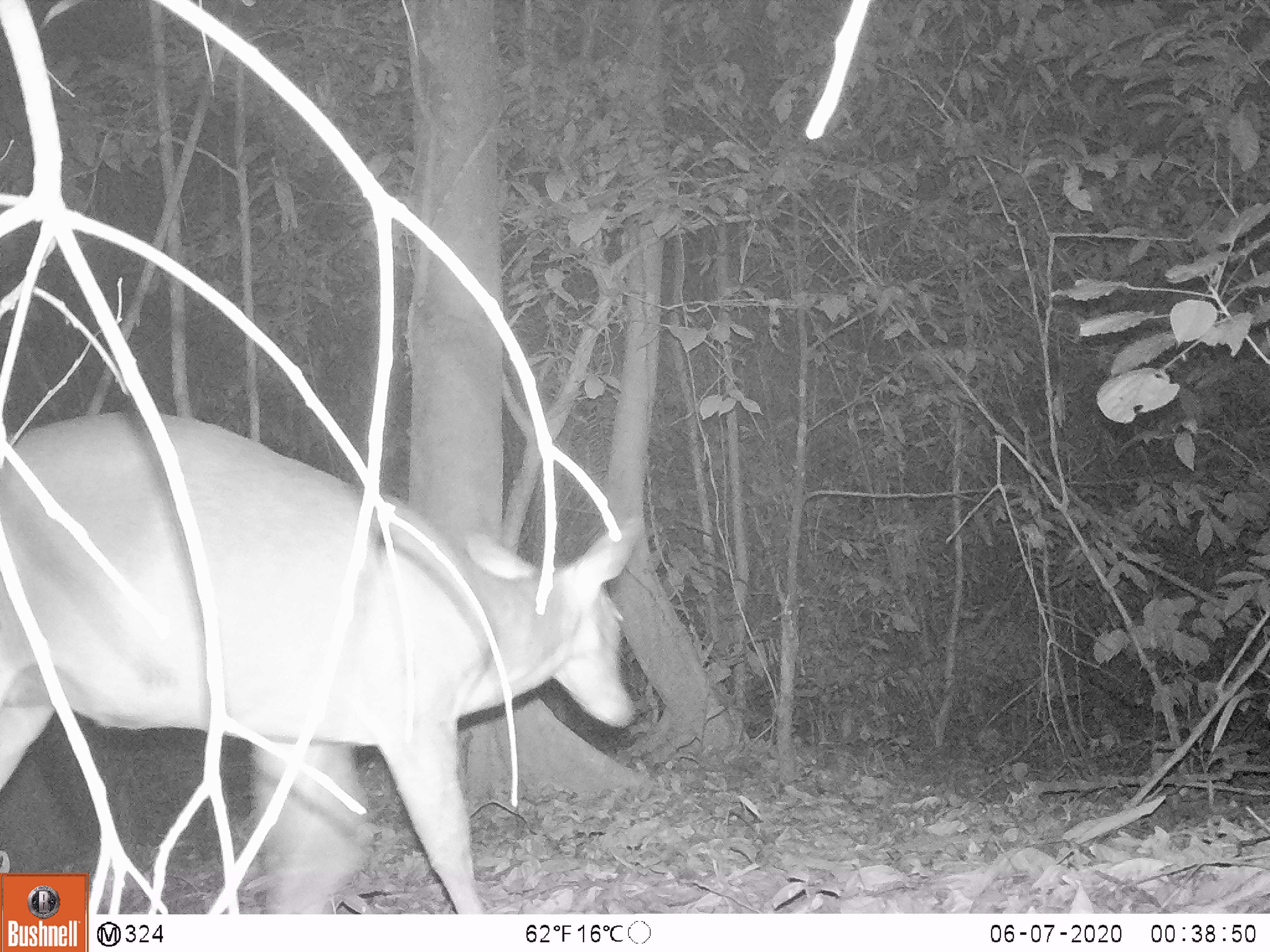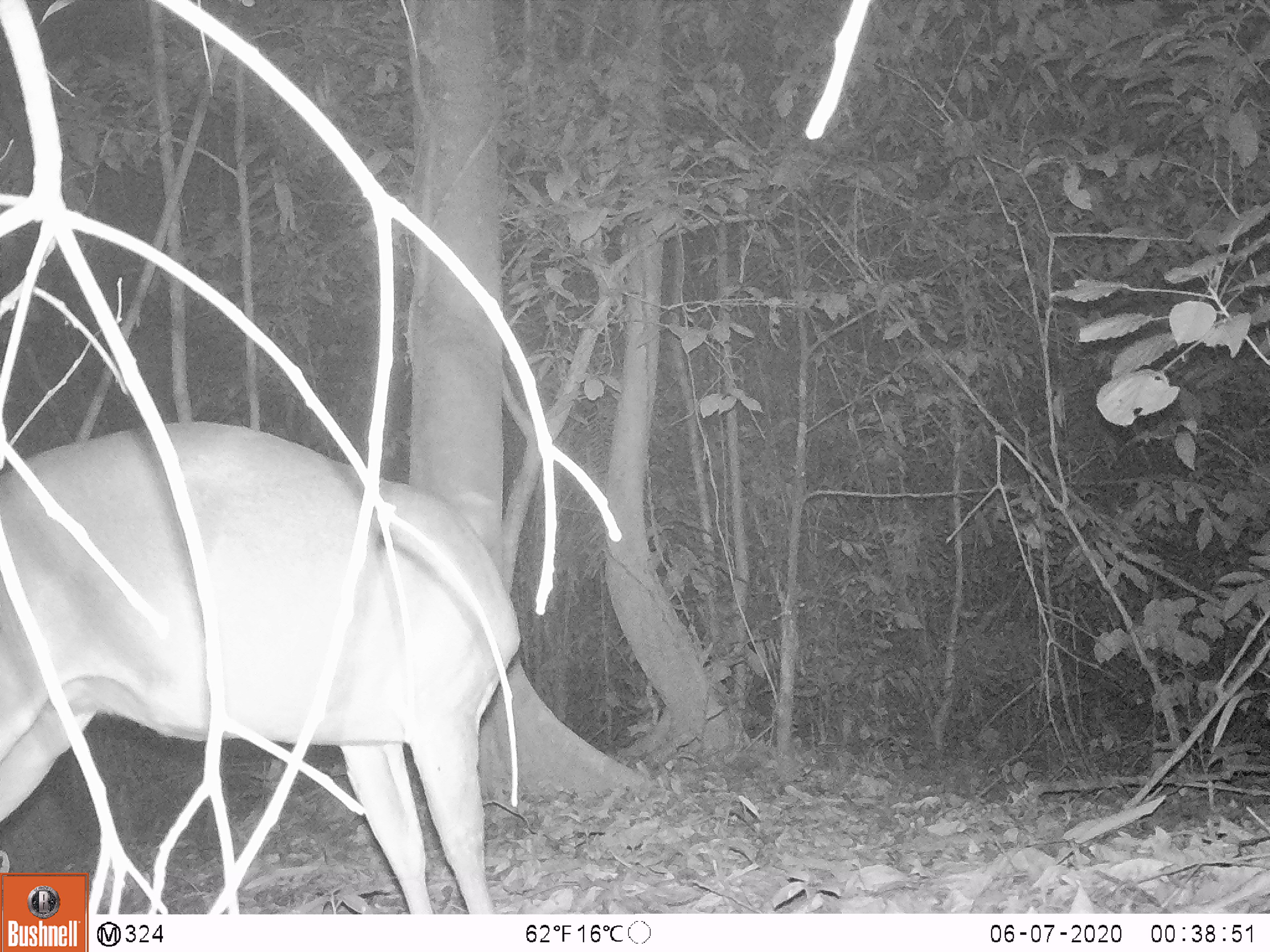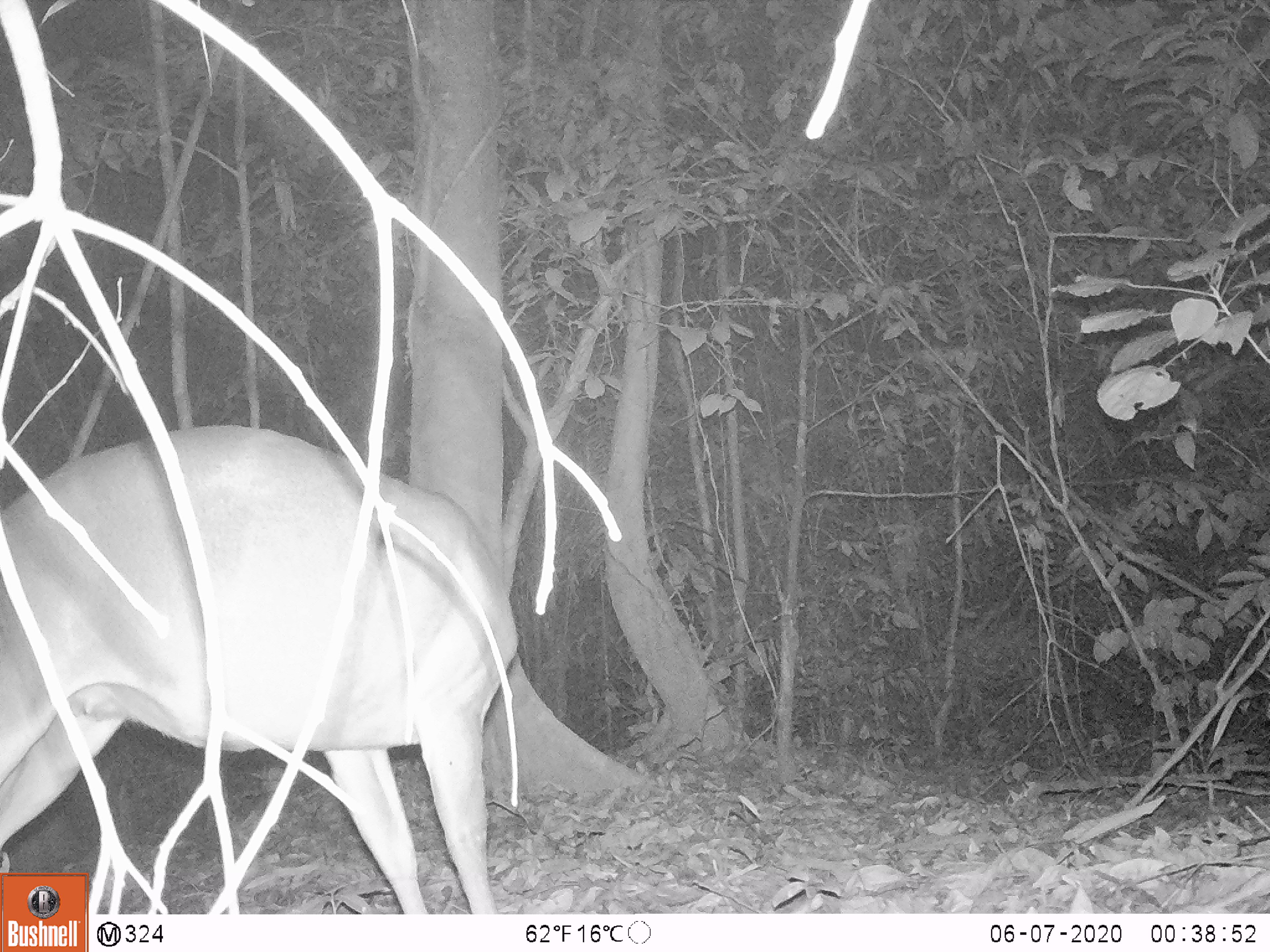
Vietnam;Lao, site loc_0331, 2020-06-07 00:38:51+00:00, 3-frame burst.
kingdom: Animalia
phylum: Chordata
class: Mammalia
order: Artiodactyla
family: Cervidae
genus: Muntiacus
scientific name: Muntiacus vuquangensis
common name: large-antlered muntjac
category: large antlered muntjac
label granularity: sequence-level